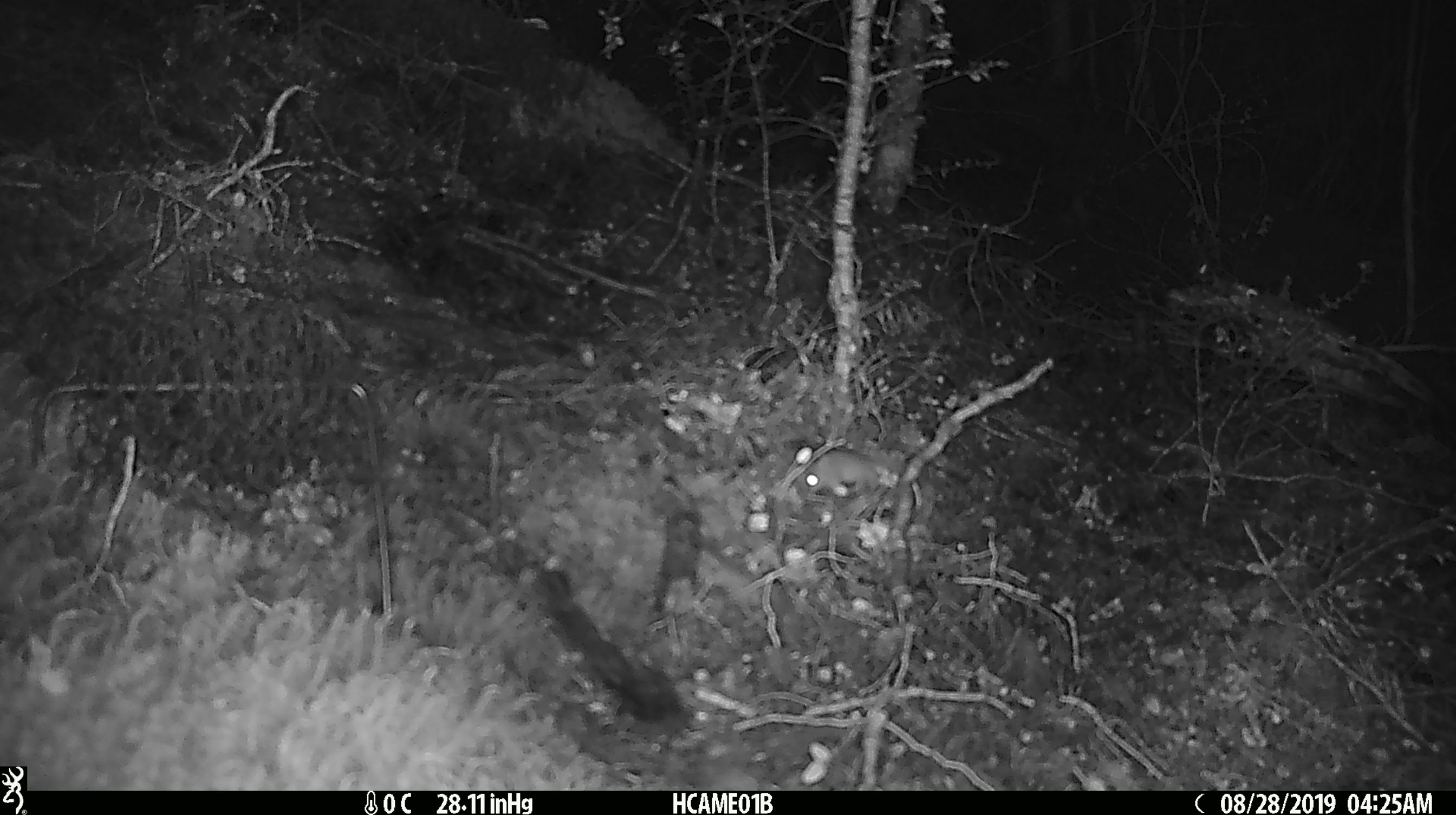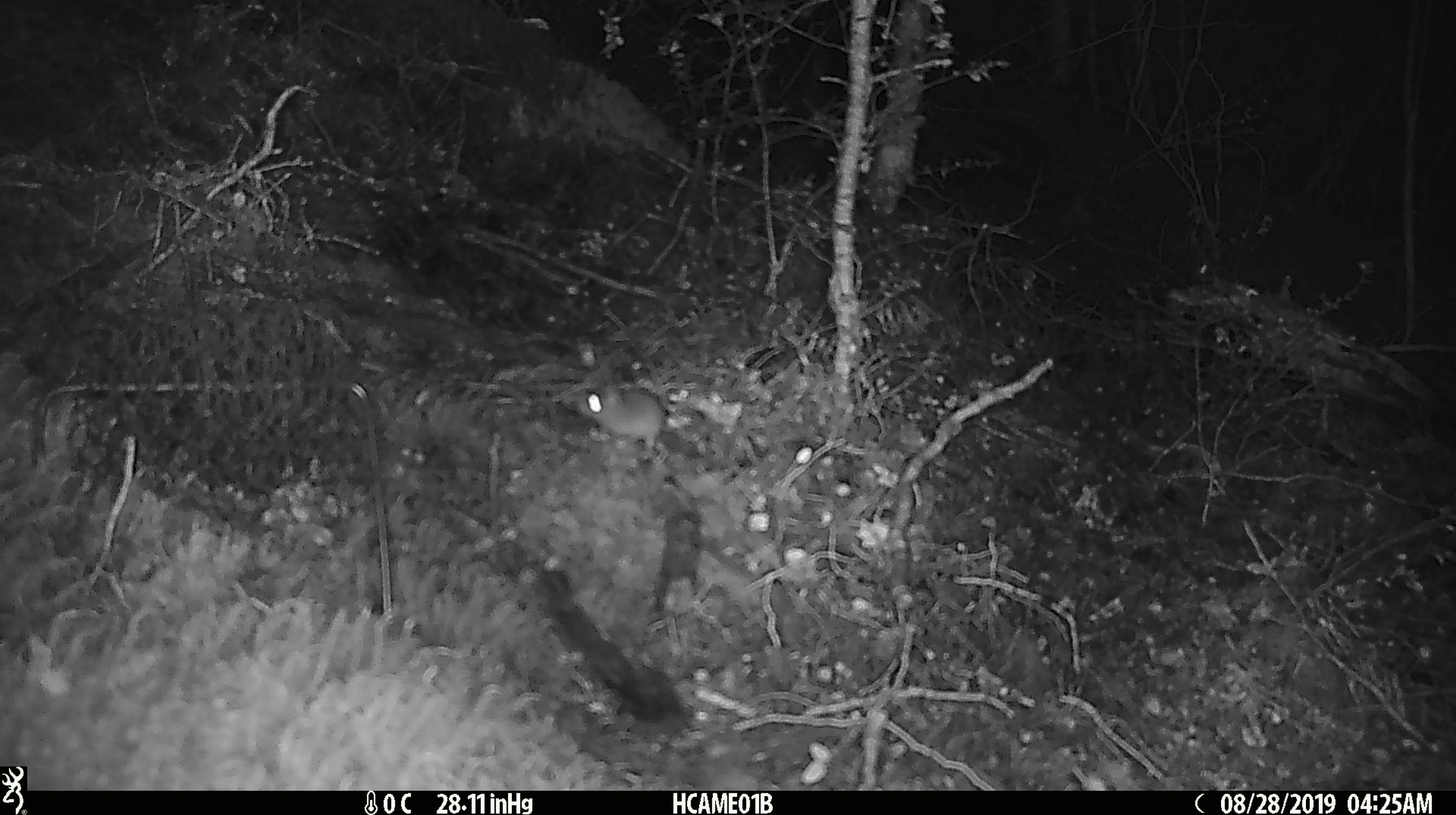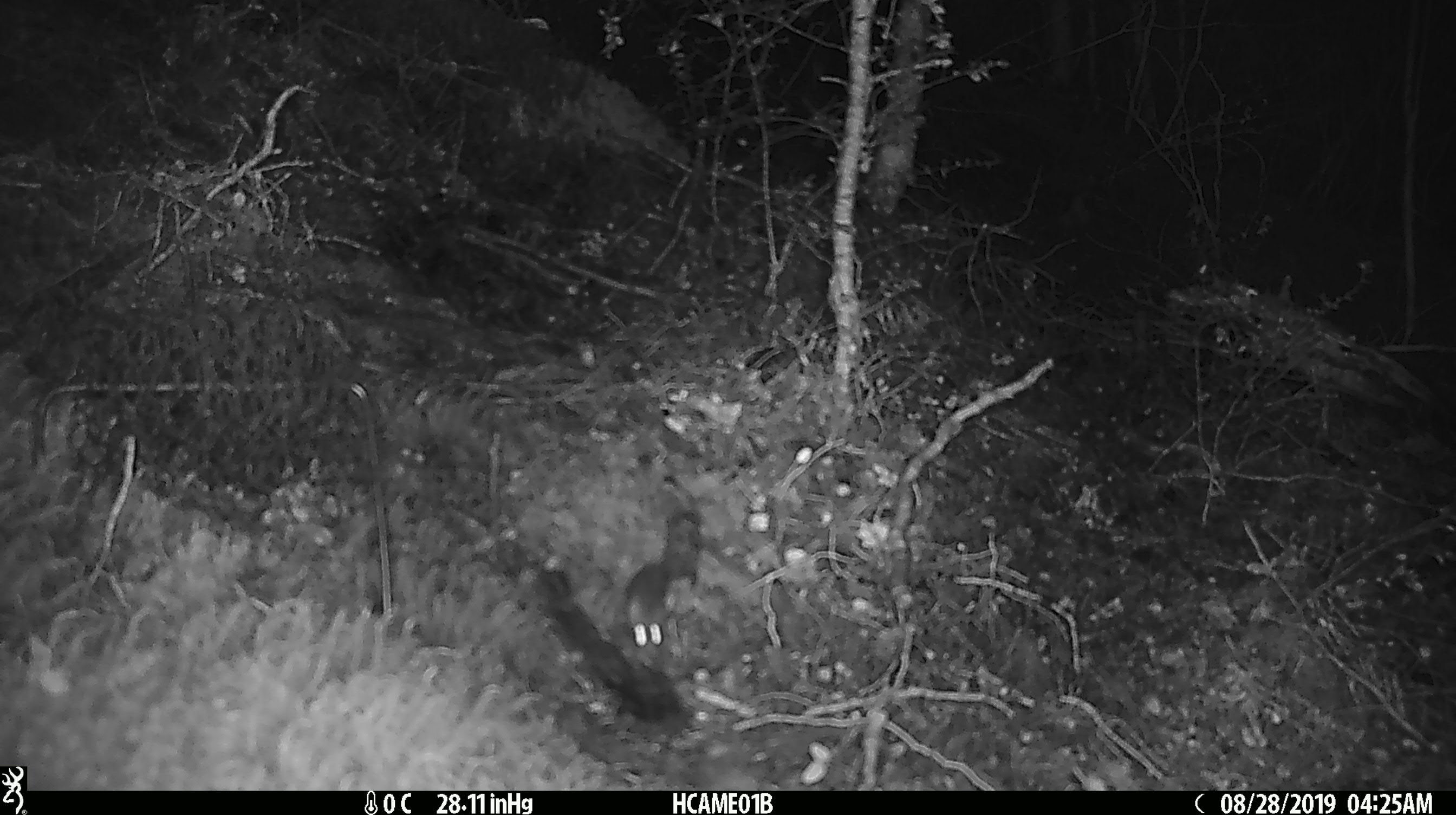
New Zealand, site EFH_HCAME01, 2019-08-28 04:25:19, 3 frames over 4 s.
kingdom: Animalia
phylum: Chordata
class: Mammalia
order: Rodentia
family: Muridae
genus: Mus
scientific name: Mus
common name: mouse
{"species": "mouse (Mus)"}